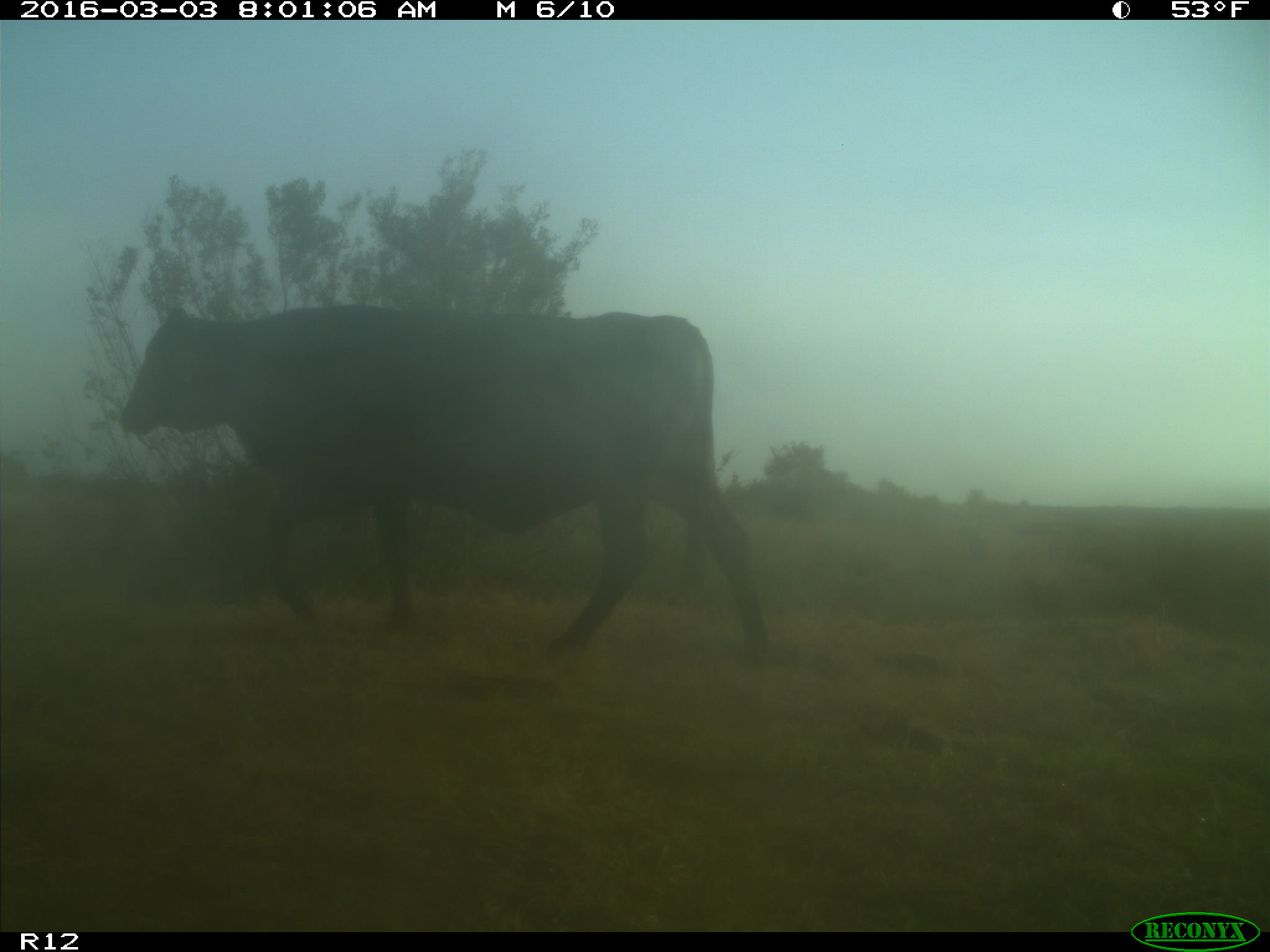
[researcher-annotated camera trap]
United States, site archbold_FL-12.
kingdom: Animalia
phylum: Chordata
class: Mammalia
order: Artiodactyla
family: Bovidae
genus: Bos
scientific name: Bos taurus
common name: domestic cow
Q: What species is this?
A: Bos taurus (domestic cow).